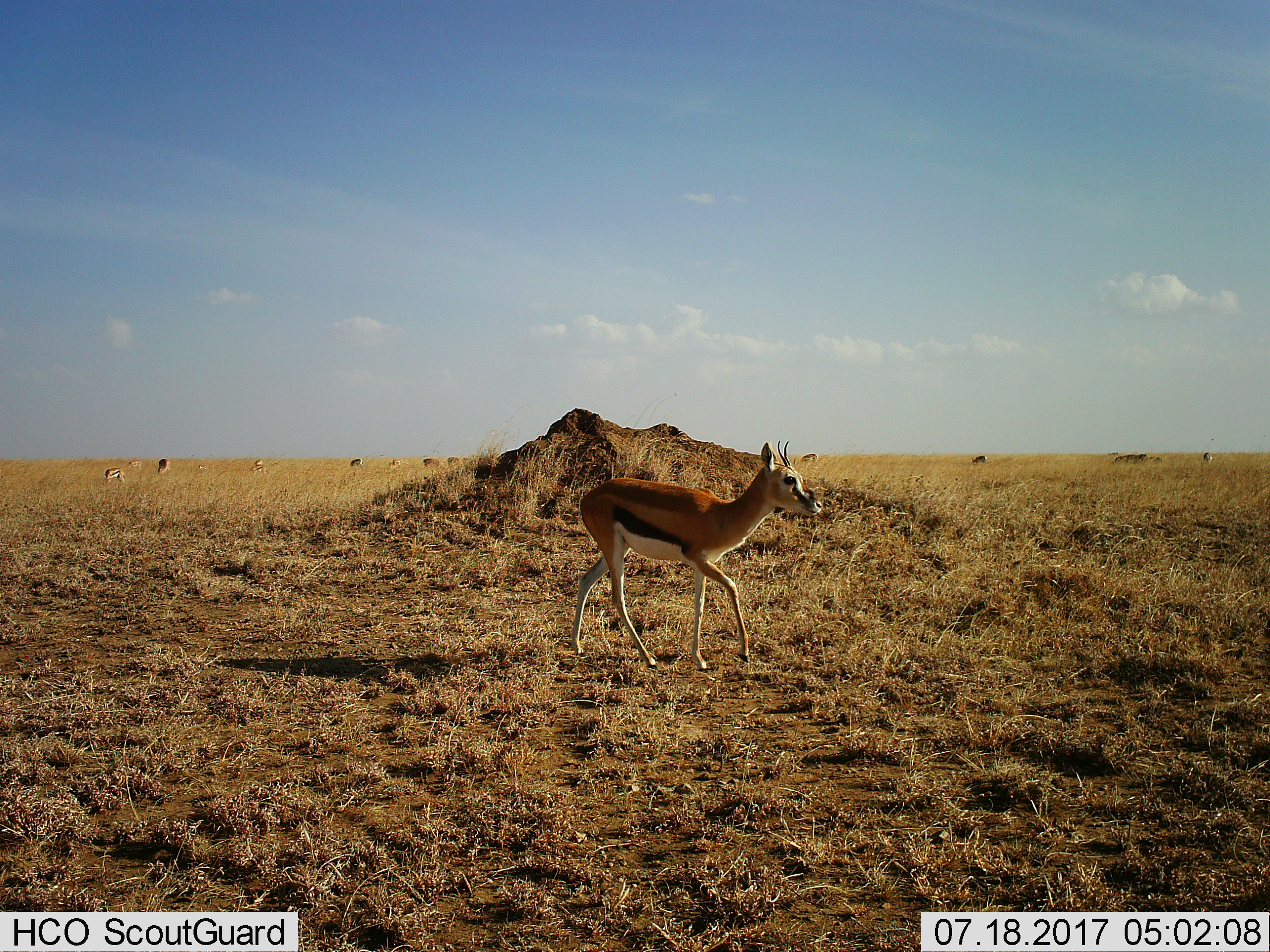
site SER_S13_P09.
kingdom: Animalia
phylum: Chordata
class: Mammalia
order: Artiodactyla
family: Bovidae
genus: Eudorcas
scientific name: Eudorcas thomsonii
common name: thomson's gazelle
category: gazellethomsons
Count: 7.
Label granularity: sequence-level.